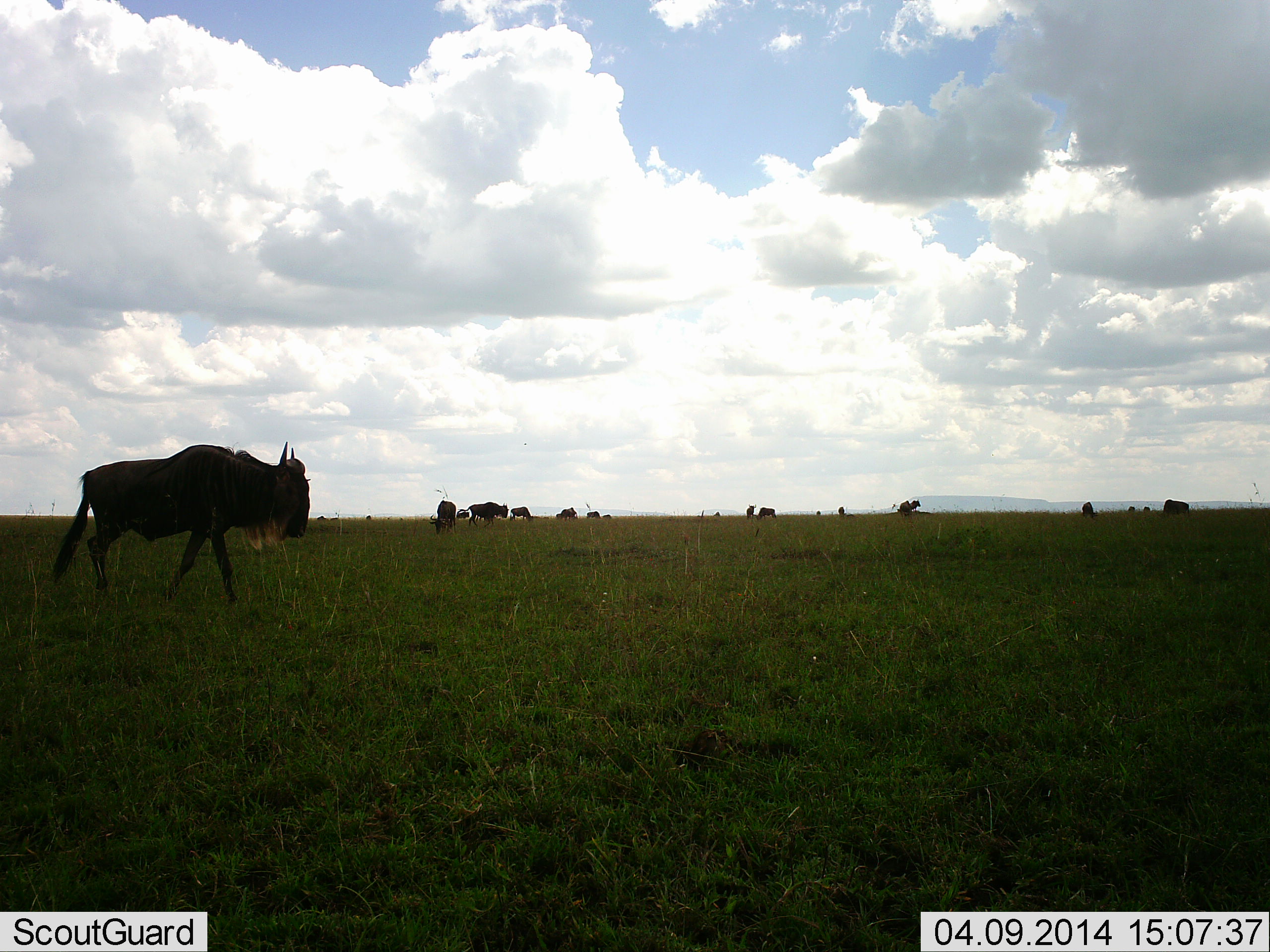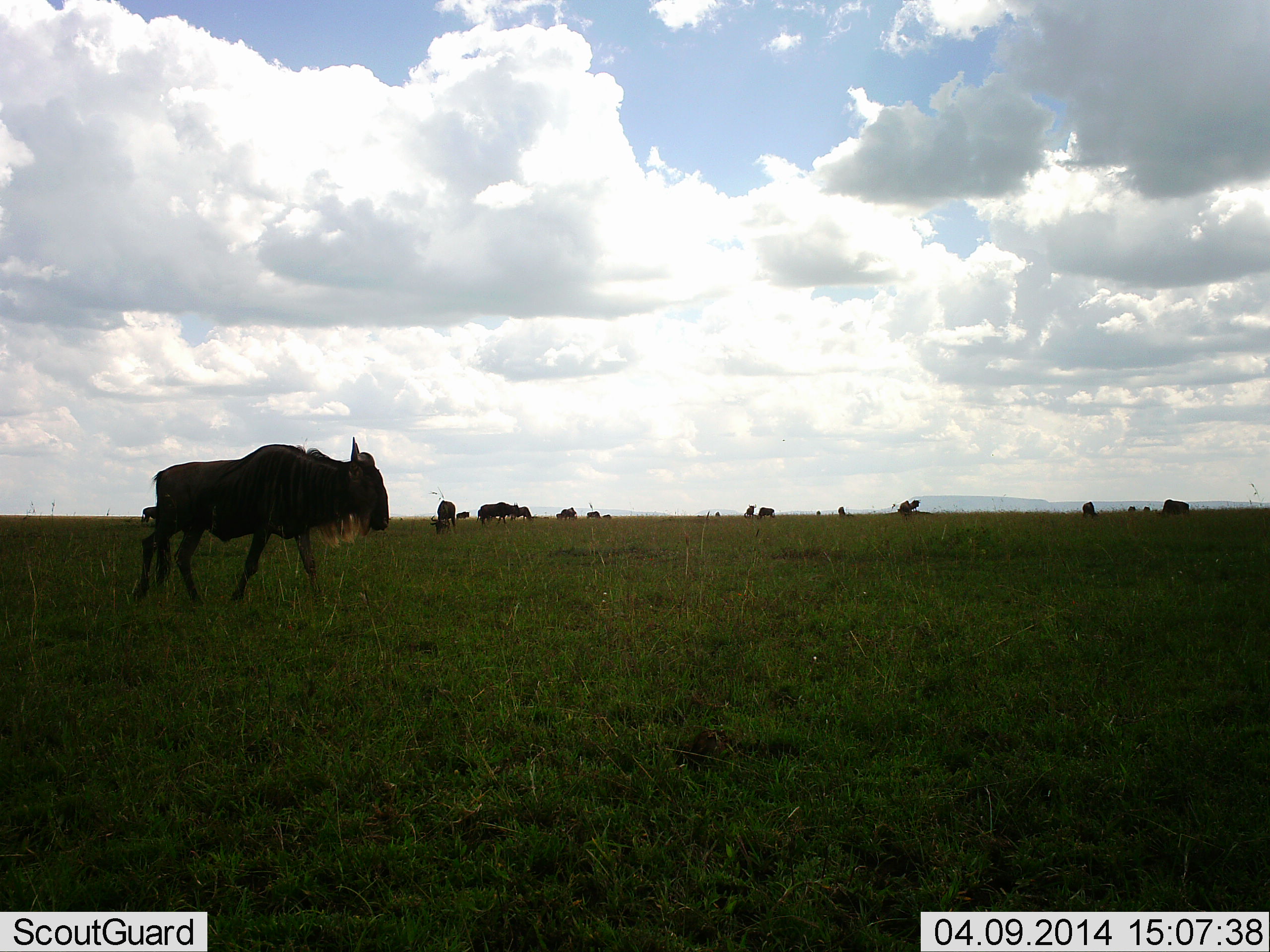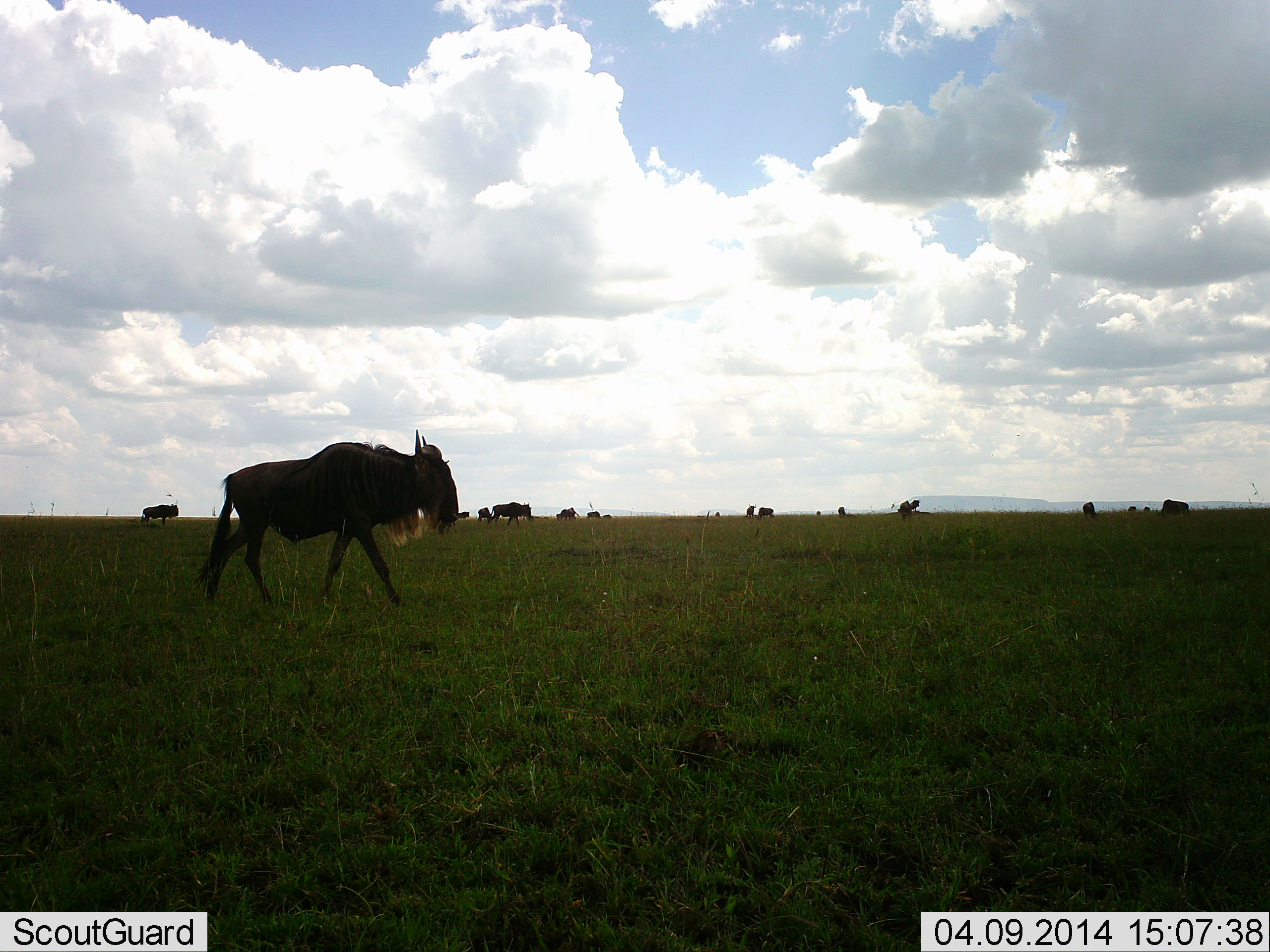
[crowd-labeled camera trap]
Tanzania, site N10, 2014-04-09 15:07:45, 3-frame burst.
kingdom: Animalia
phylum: Chordata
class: Mammalia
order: Artiodactyla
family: Bovidae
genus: Connochaetes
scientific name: Connochaetes taurinus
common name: blue wildebeest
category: wildebeest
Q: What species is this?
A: Wildebeest (blue wildebeest) (Connochaetes taurinus).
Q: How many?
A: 11-50.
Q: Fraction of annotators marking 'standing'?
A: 60%.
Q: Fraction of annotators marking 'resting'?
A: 0%.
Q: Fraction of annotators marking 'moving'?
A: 80%.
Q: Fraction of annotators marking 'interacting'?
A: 0%.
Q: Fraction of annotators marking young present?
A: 0%.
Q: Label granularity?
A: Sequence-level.